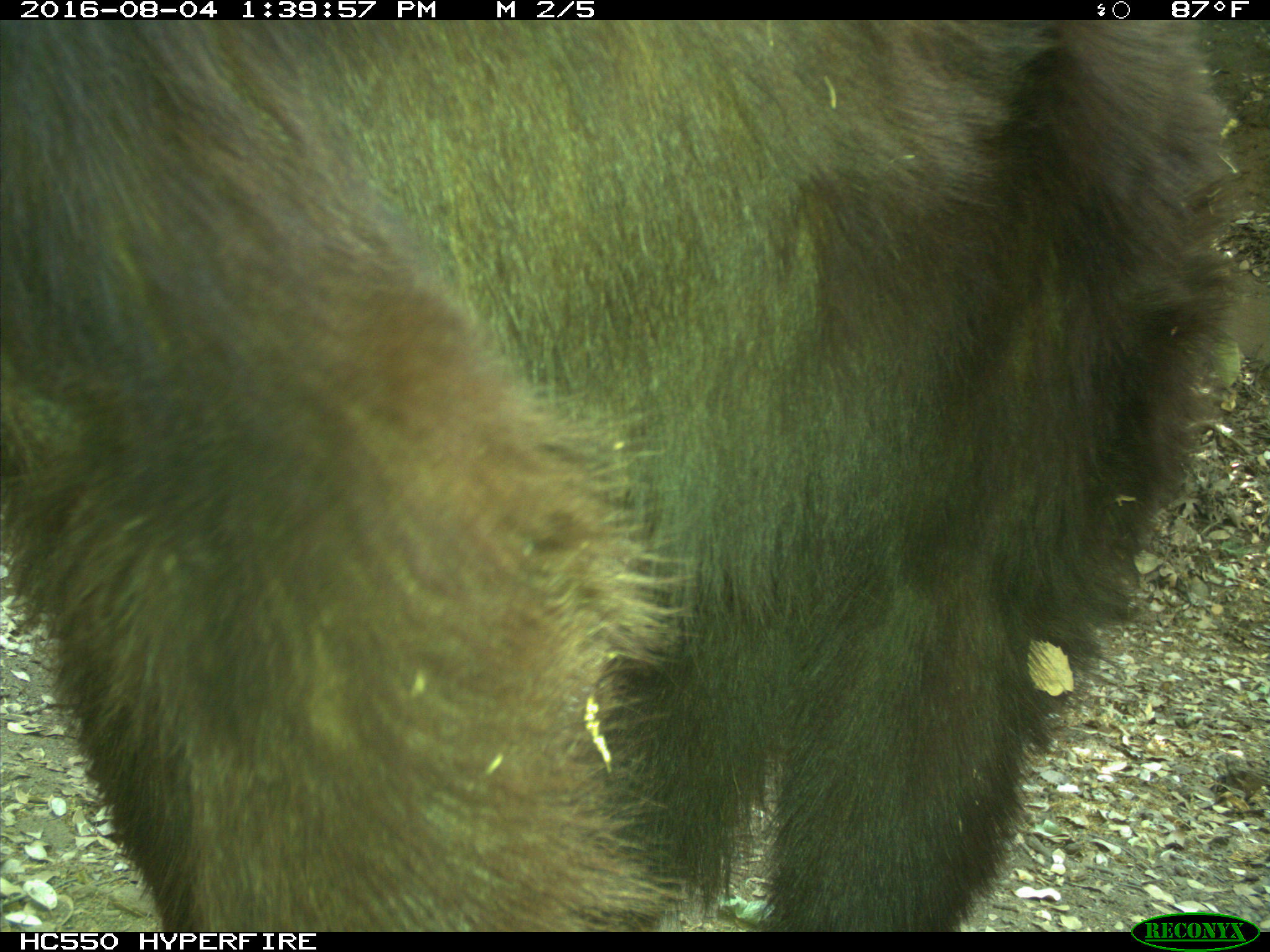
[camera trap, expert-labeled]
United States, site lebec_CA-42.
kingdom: Animalia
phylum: Chordata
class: Mammalia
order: Carnivora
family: Ursidae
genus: Ursus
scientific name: Ursus americanus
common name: american black bear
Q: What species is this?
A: Ursus americanus (american black bear).